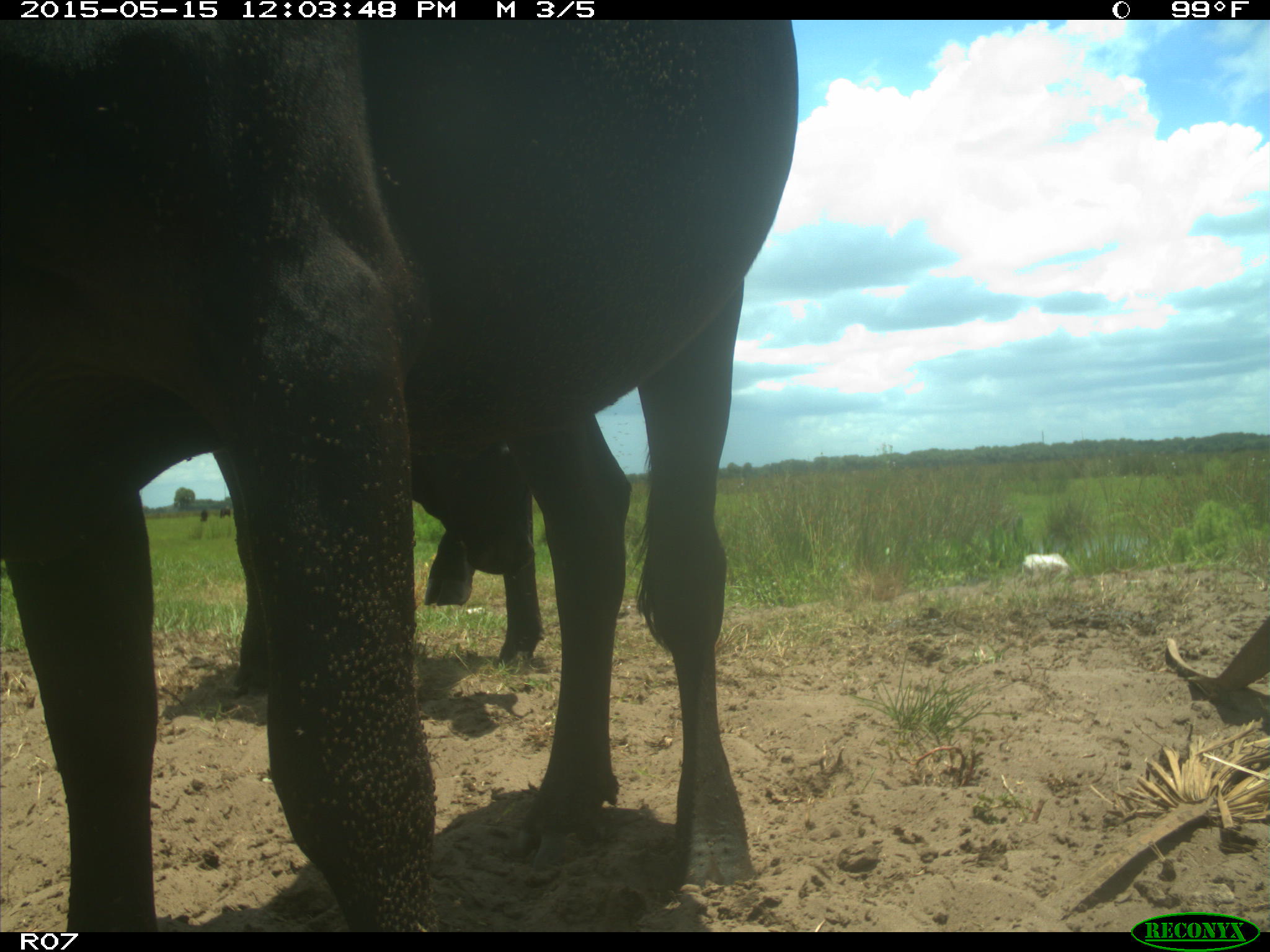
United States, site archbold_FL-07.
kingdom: Animalia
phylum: Chordata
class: Mammalia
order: Artiodactyla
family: Bovidae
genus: Bos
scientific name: Bos taurus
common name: domestic cow